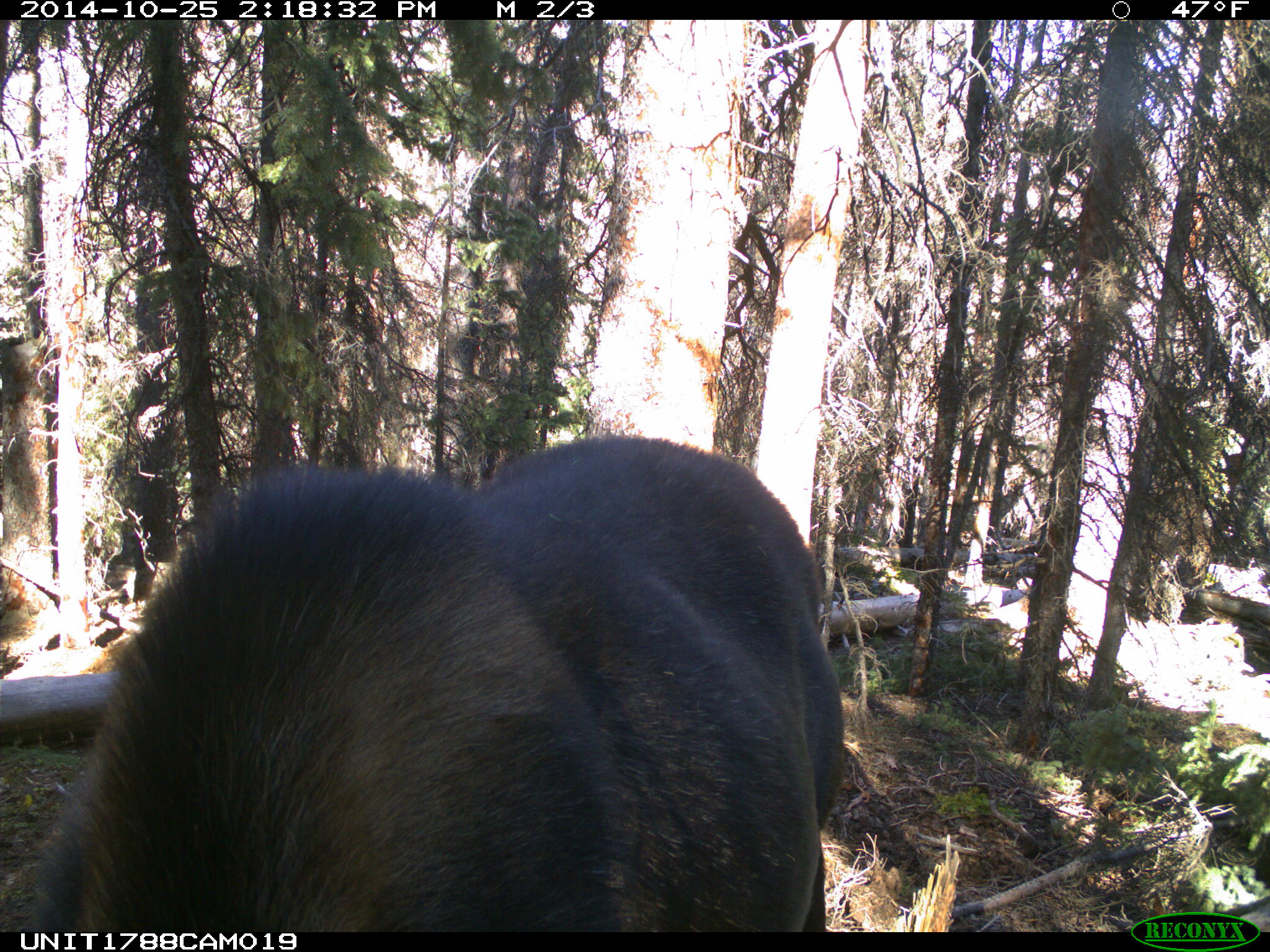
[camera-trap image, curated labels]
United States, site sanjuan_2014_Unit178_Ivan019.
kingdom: Animalia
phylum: Chordata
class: Mammalia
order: Artiodactyla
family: Cervidae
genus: Alces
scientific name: Alces alces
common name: moose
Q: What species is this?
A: Alces alces (moose).